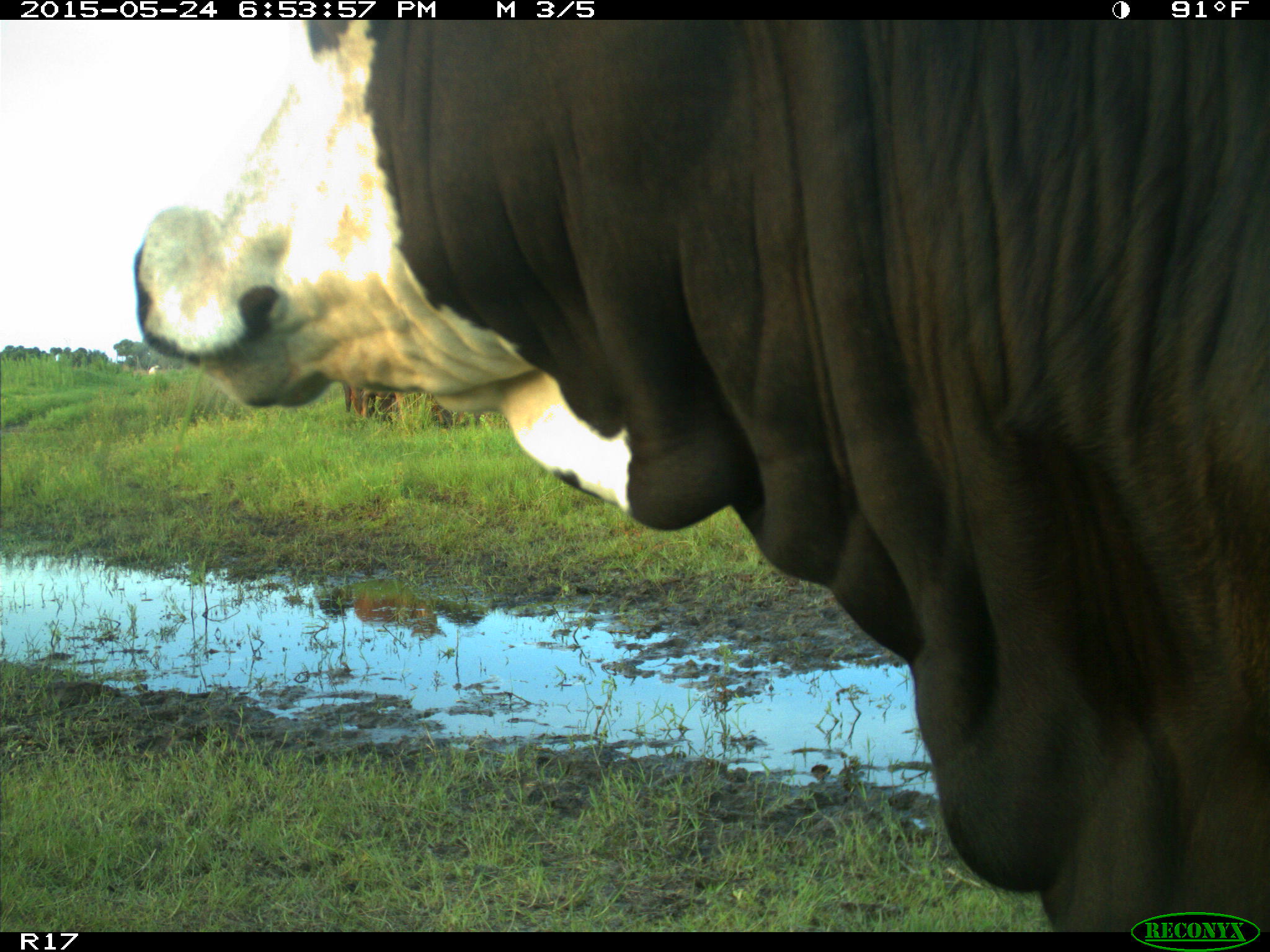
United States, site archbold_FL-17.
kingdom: Animalia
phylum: Chordata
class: Mammalia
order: Artiodactyla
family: Bovidae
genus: Bos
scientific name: Bos taurus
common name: domestic cow